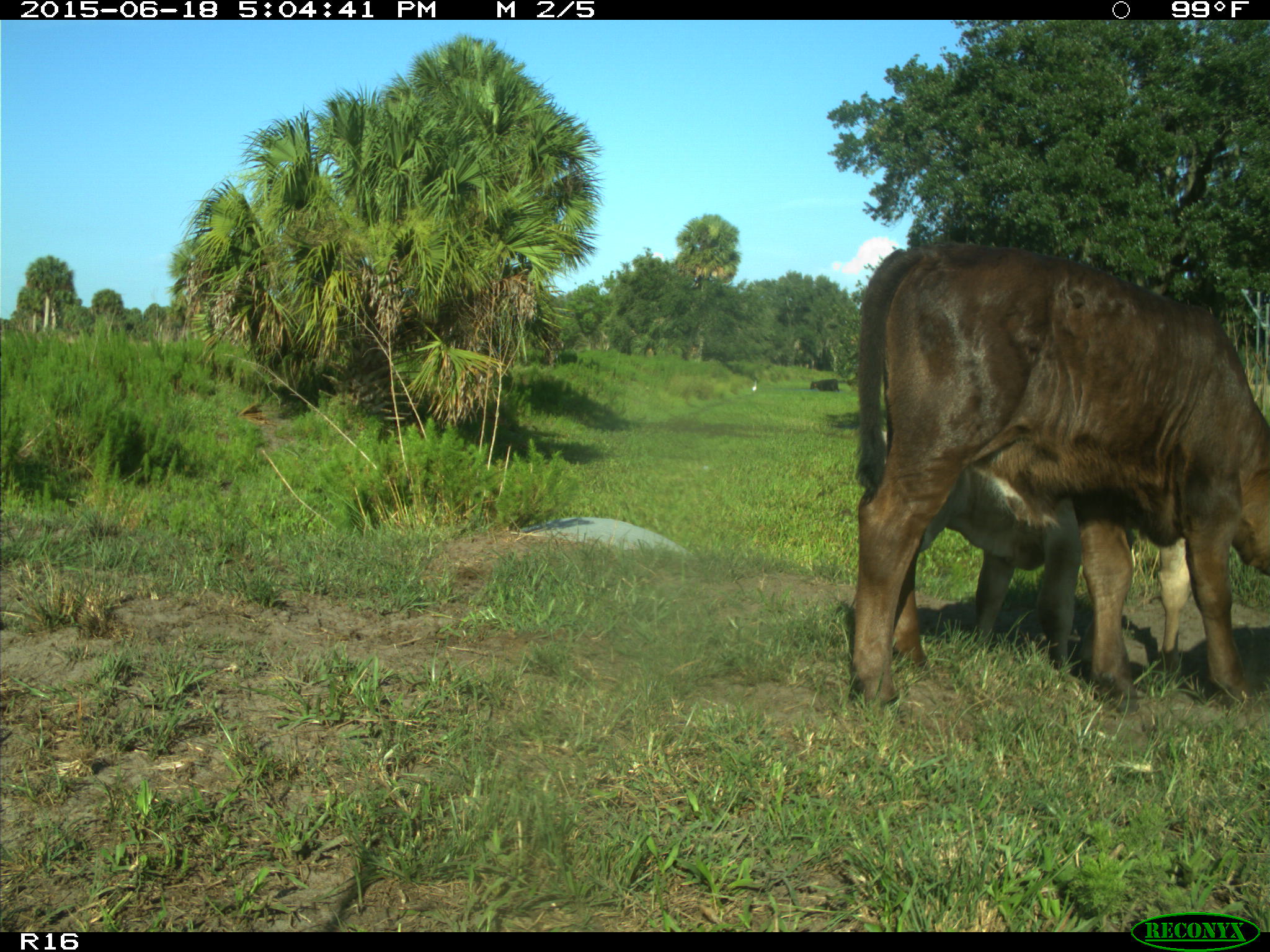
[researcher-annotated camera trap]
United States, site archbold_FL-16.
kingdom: Animalia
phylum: Chordata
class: Mammalia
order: Artiodactyla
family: Bovidae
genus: Bos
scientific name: Bos taurus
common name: domestic cow